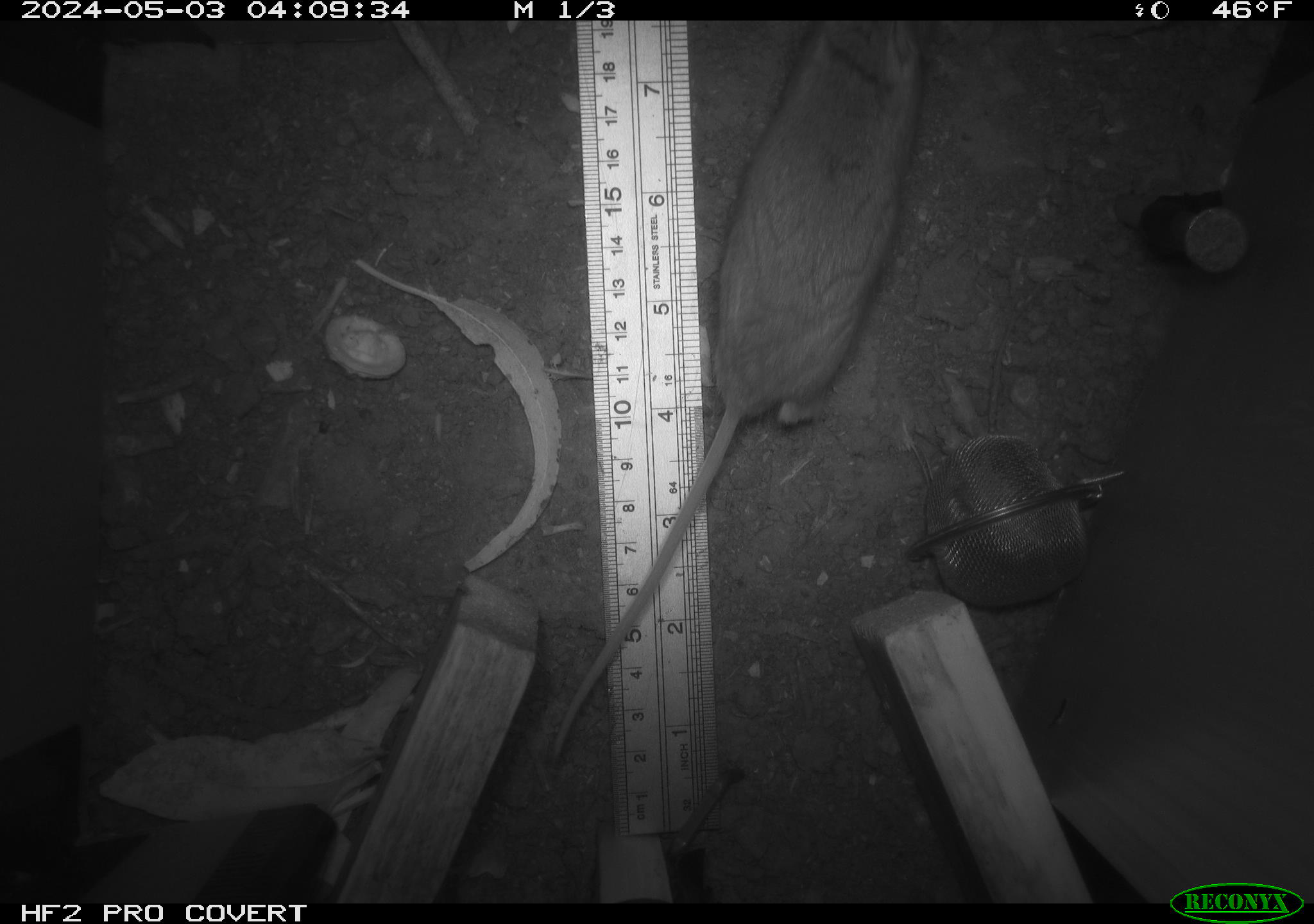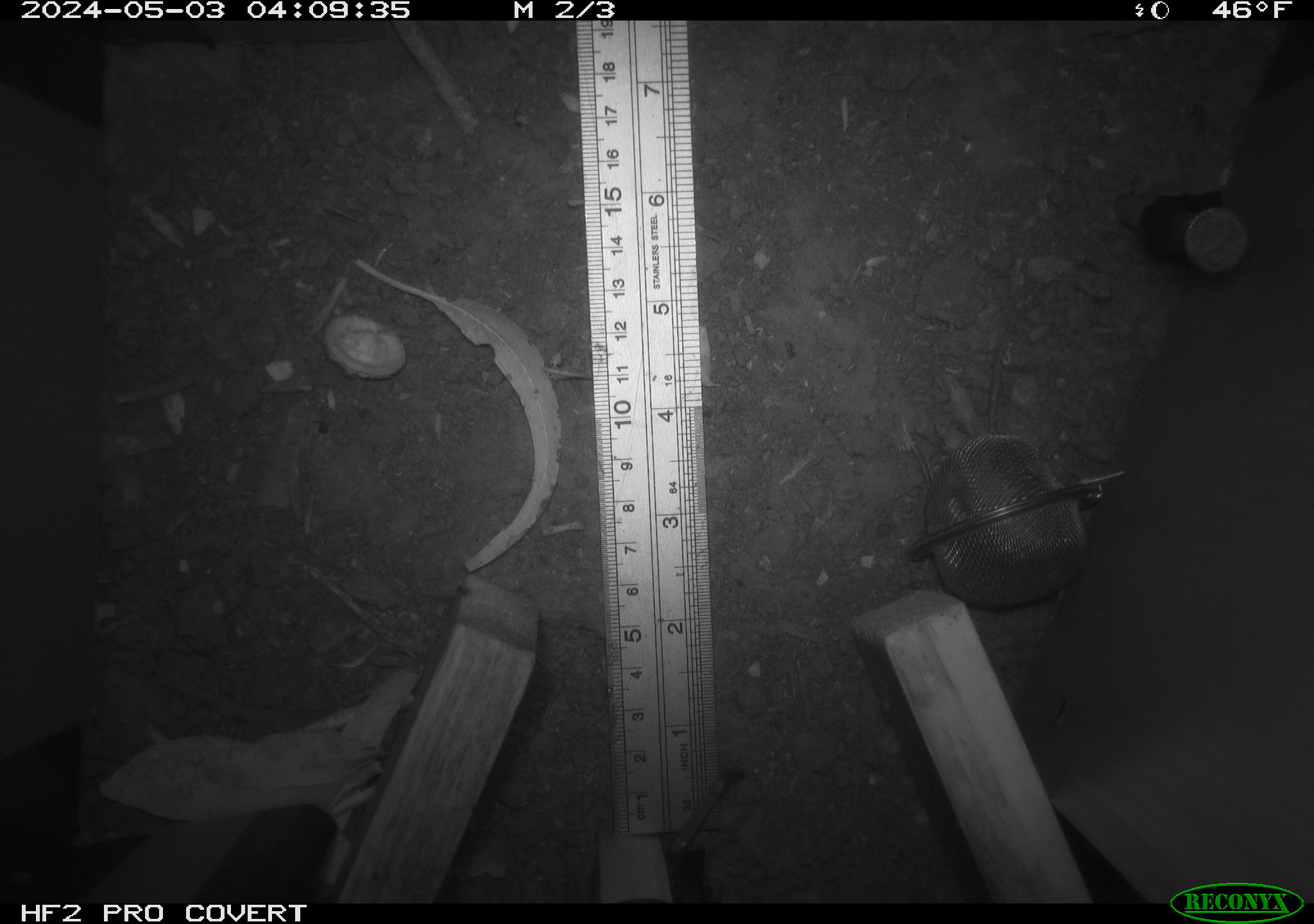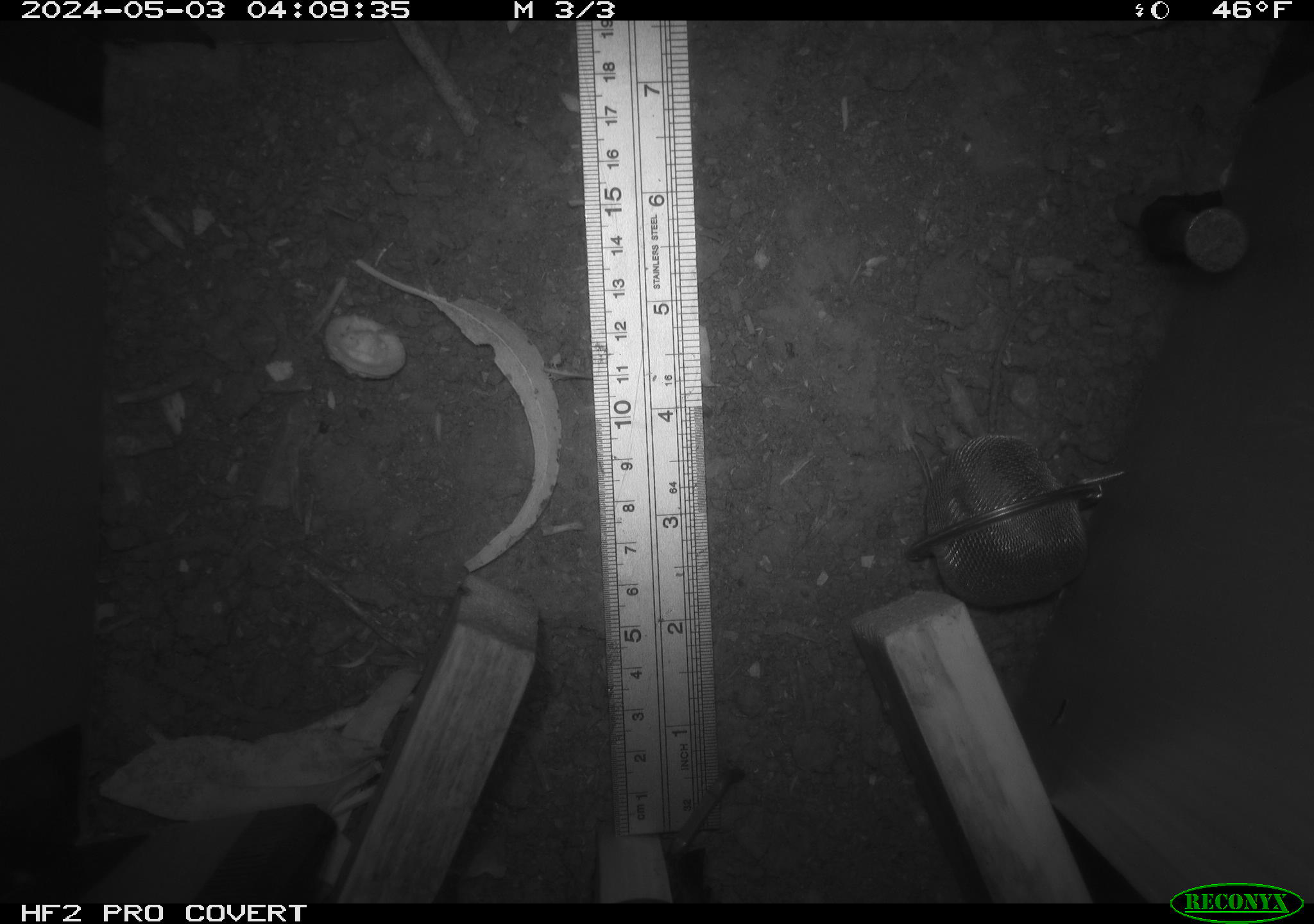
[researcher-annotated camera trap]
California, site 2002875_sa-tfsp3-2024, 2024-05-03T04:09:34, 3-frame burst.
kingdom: Animalia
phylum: Chordata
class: Mammalia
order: Rodentia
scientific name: Rodentia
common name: rodent